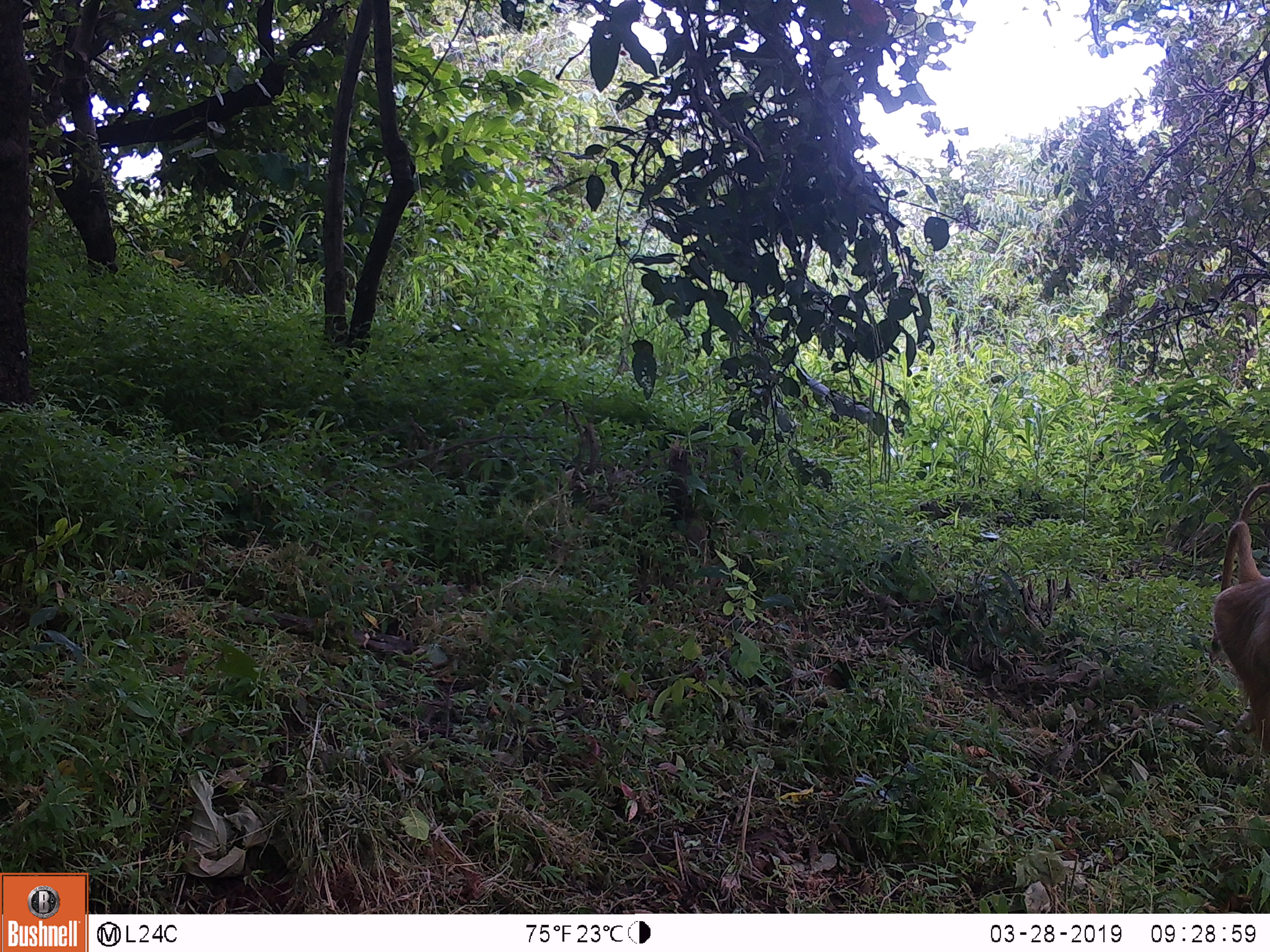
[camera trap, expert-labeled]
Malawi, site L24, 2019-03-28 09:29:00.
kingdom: Animalia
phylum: Chordata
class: Mammalia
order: Primates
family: Cercopithecidae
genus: Papio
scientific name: Papio cynocephalus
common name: yellow baboon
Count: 1.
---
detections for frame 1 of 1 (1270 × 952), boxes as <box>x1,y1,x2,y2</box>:
yellow baboon: <box>1199,476,1268,774</box>